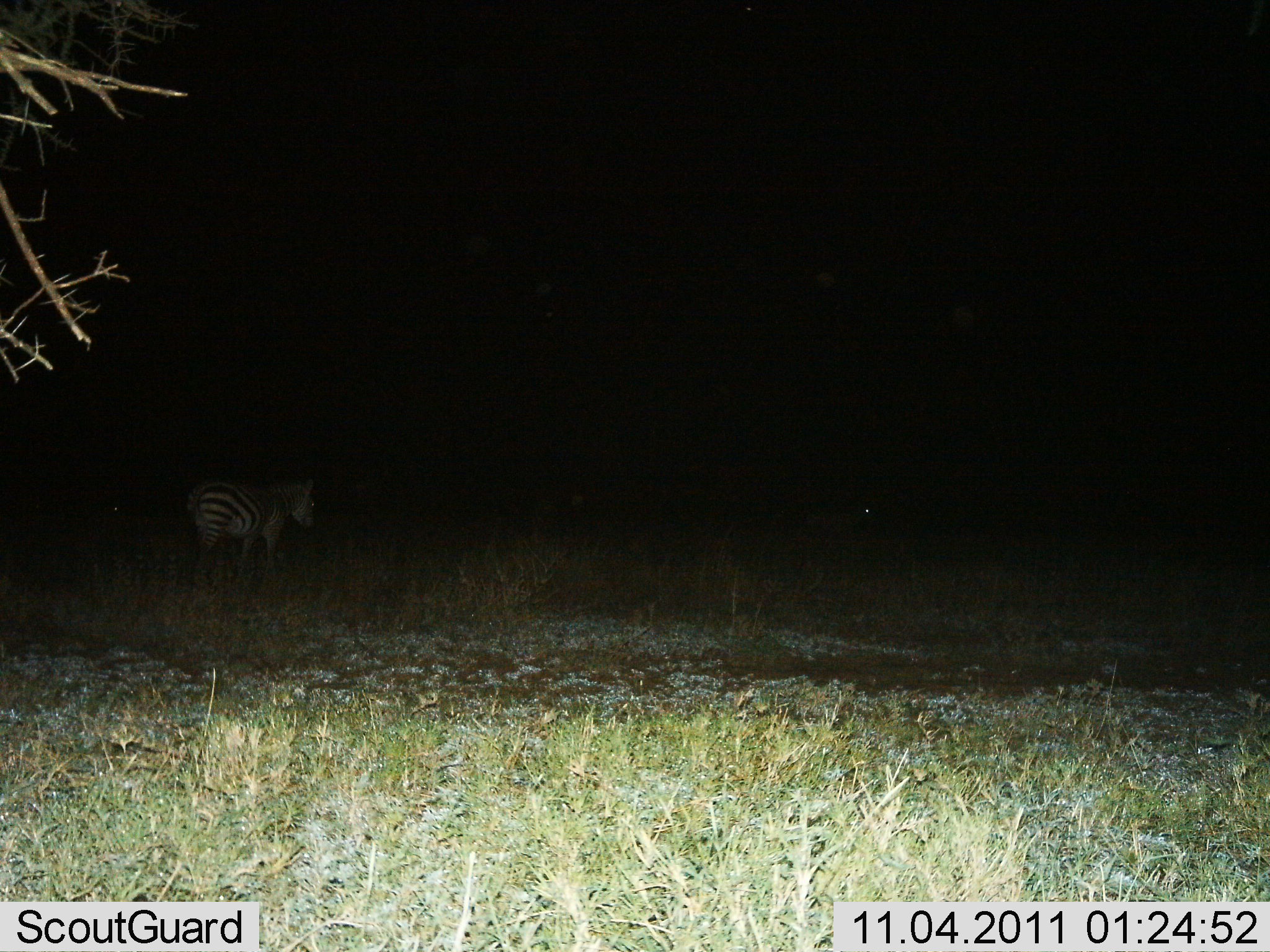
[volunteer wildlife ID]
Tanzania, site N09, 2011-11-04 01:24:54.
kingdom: Animalia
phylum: Chordata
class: Mammalia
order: Perissodactyla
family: Equidae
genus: Equus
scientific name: Equus quagga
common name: plains zebra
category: zebra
Zebra (plains zebra) (Equus quagga), count 1. Behavior (volunteer vote fractions): standing 83%, resting 0%, moving 25%, interacting 0%. Young present (vote fraction): 0%. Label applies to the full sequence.